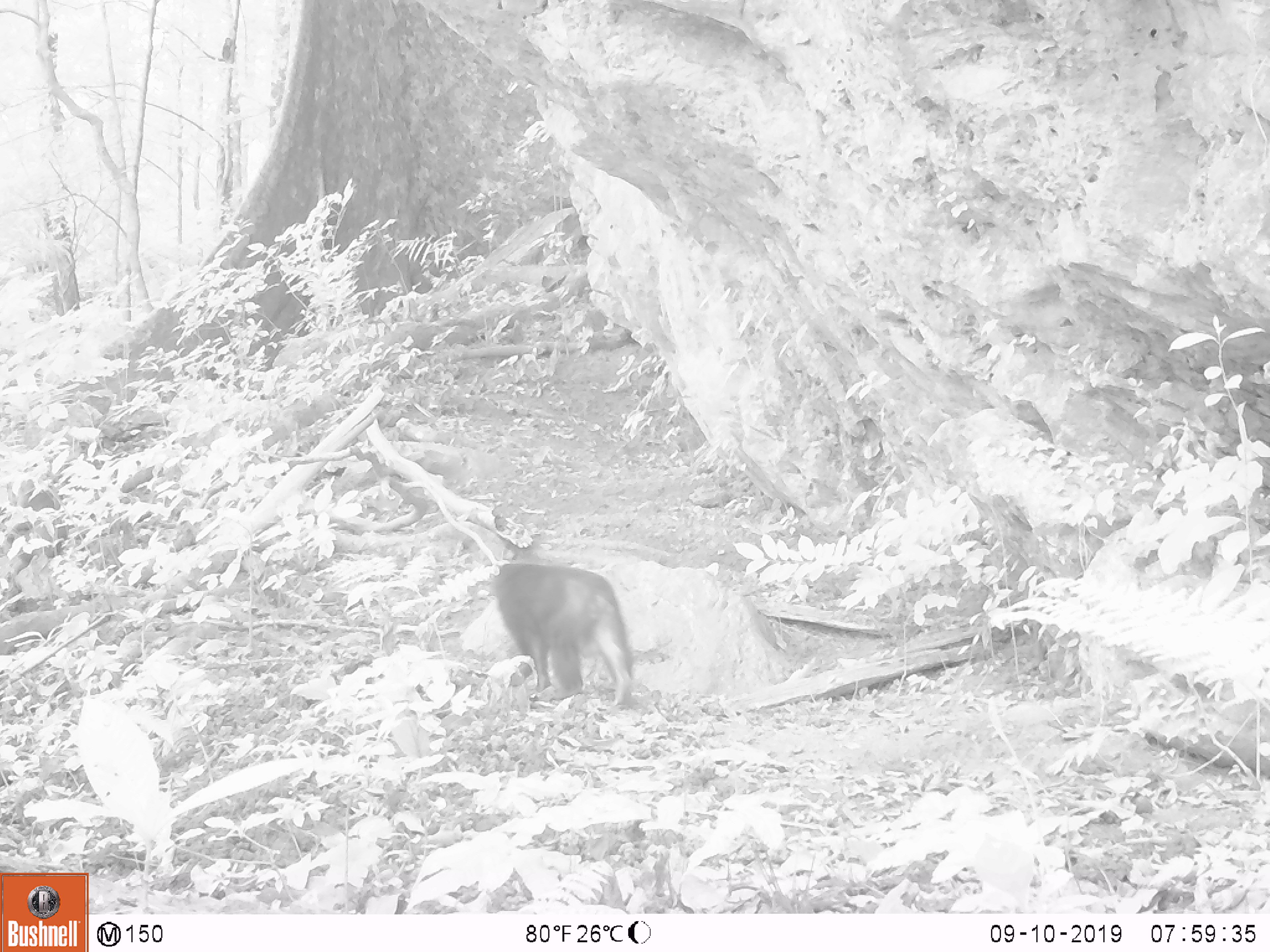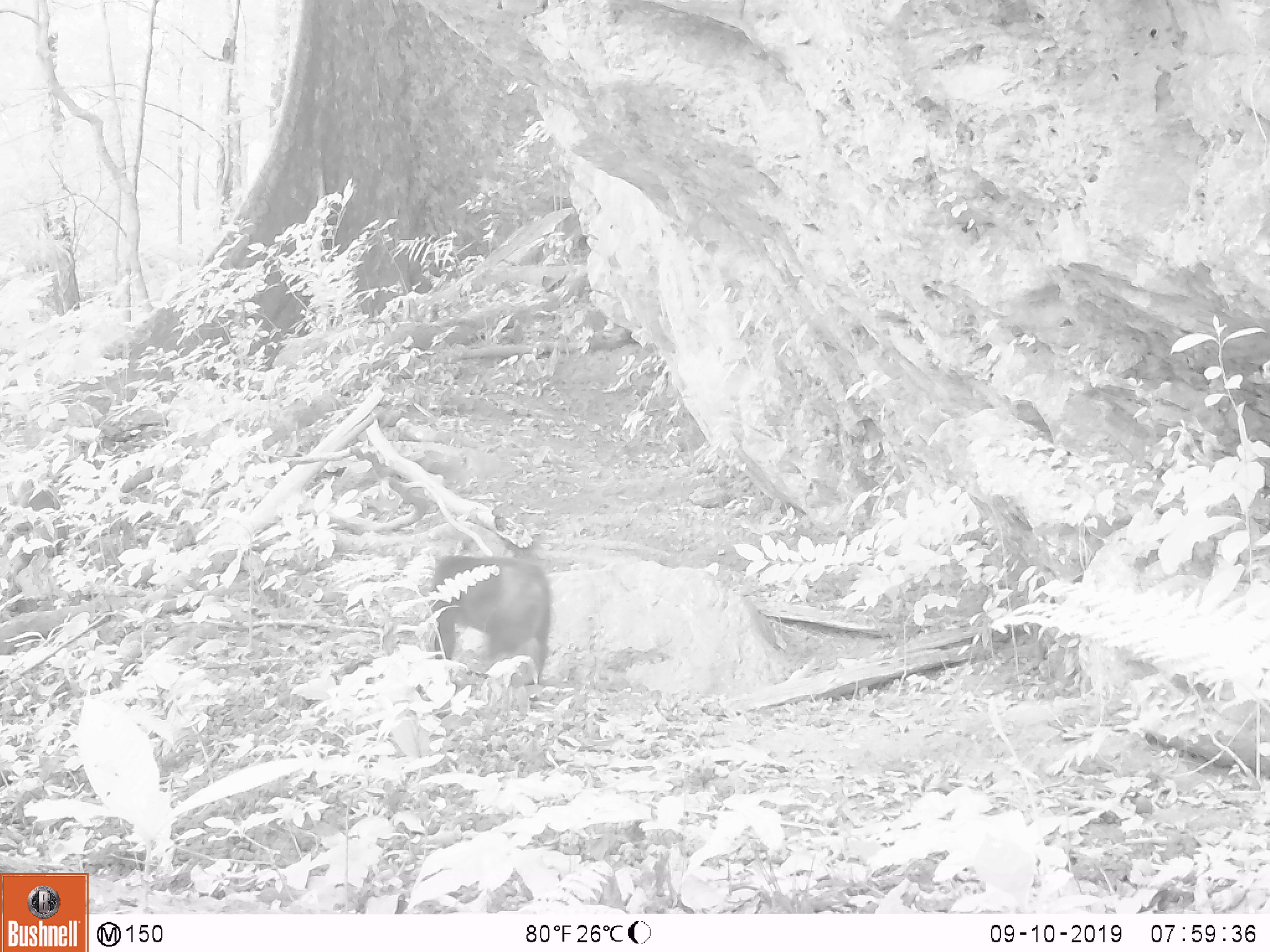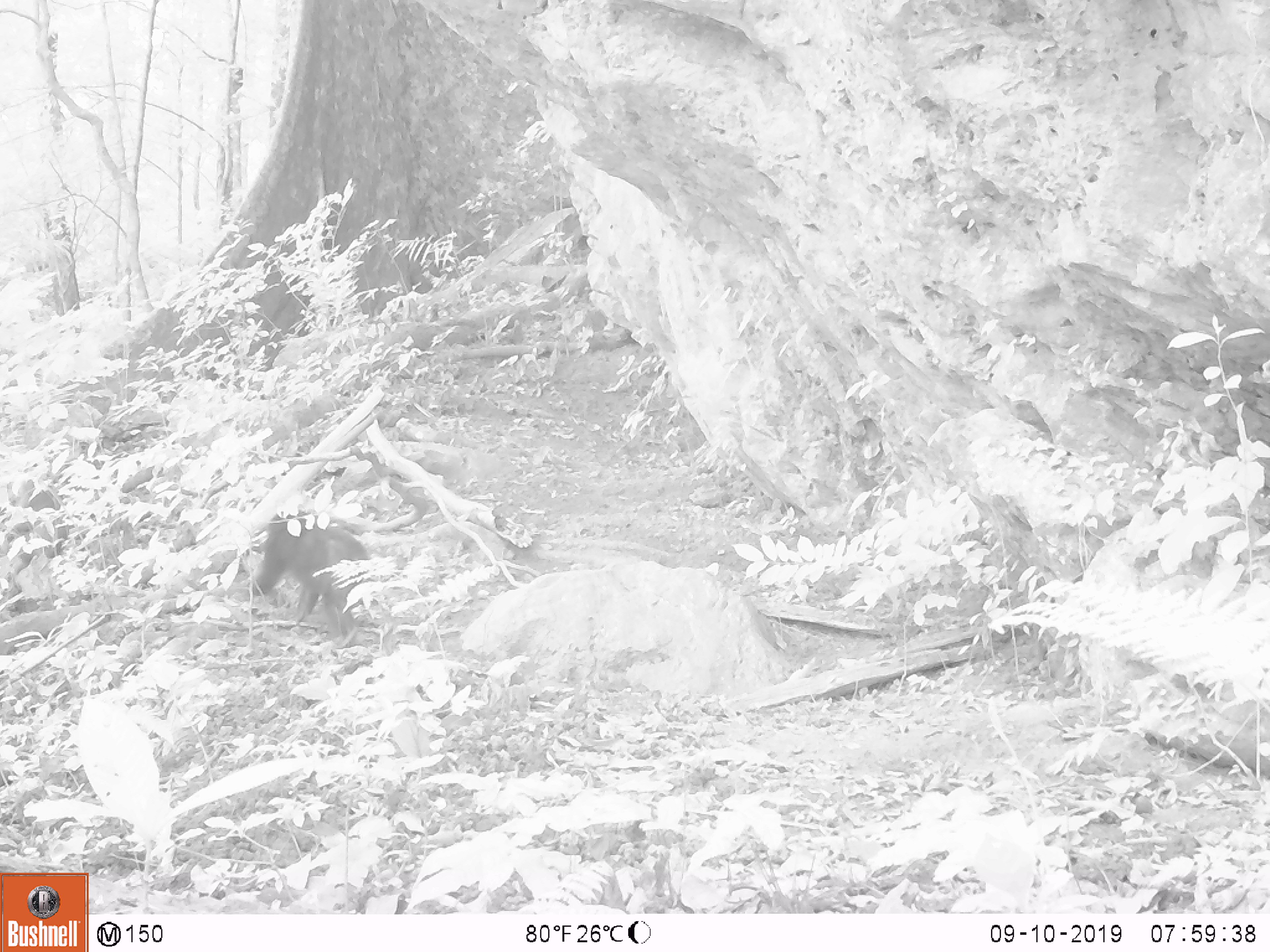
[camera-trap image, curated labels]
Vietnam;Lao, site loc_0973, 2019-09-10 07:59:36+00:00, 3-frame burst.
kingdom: Animalia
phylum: Chordata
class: Mammalia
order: Primates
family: Cercopithecidae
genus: Macaca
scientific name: Macaca arctoides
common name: stump-tailed macaque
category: stump tailed macaque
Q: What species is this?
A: Stump tailed macaque (stump-tailed macaque) (Macaca arctoides).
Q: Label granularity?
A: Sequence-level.